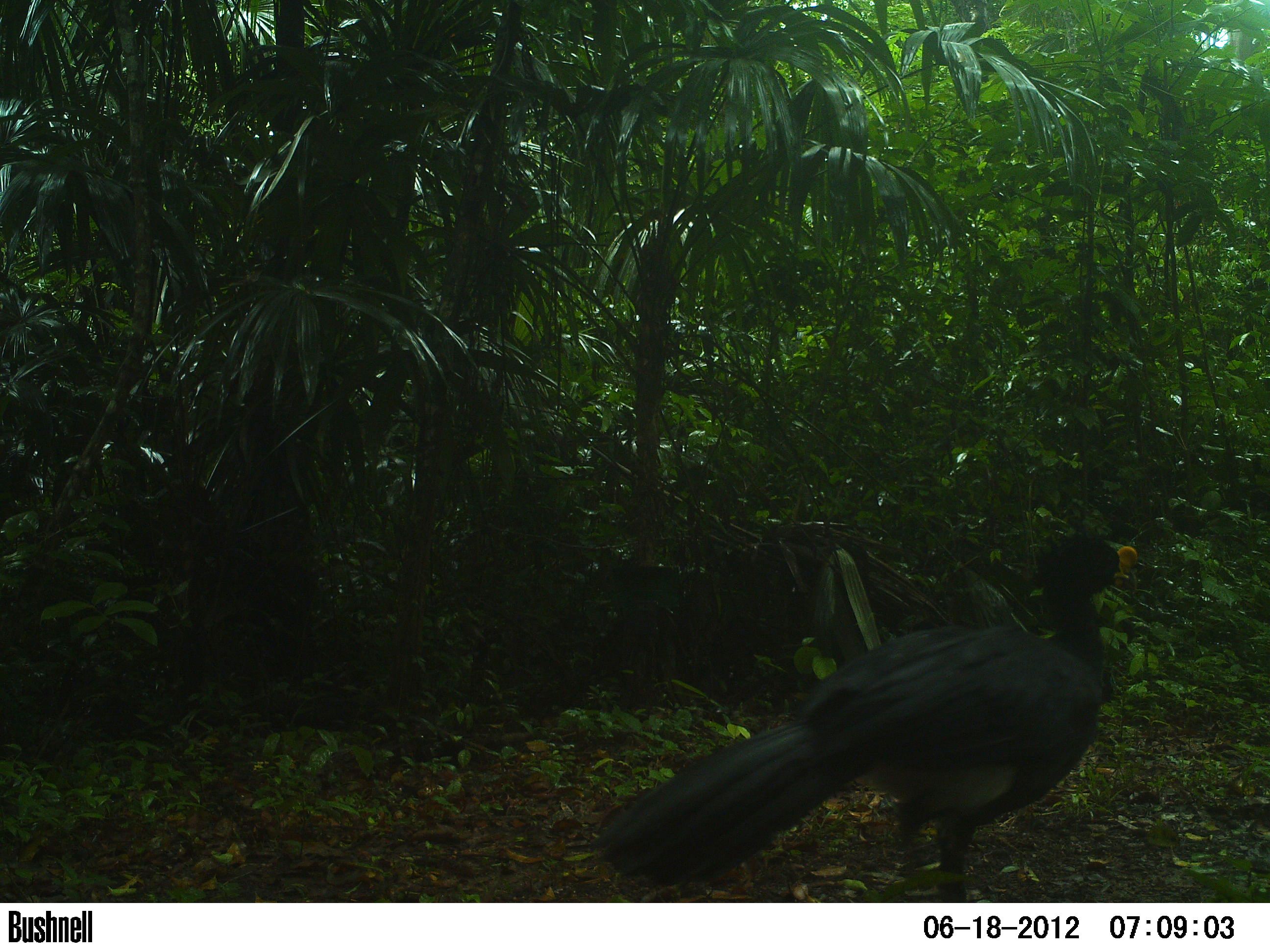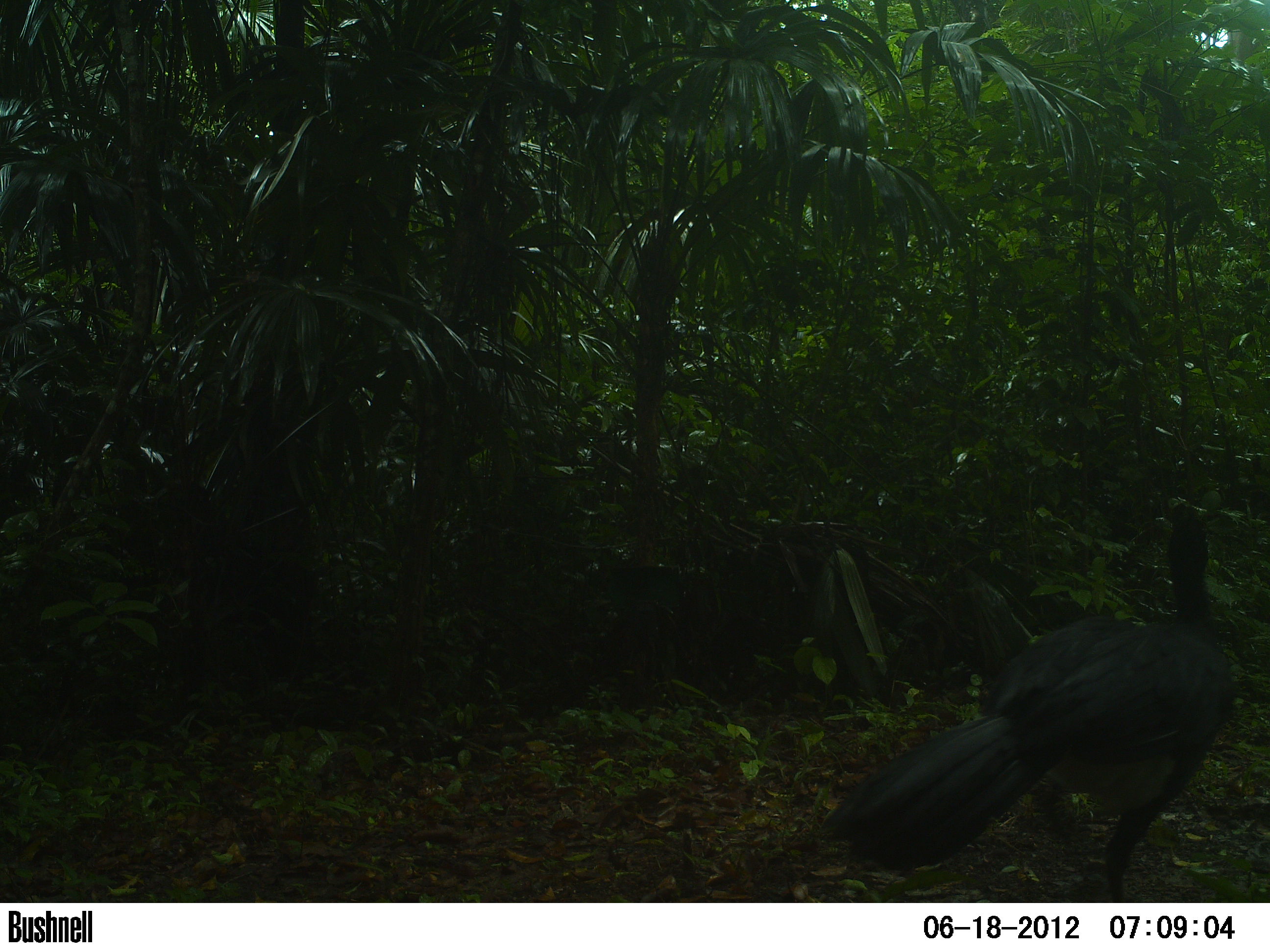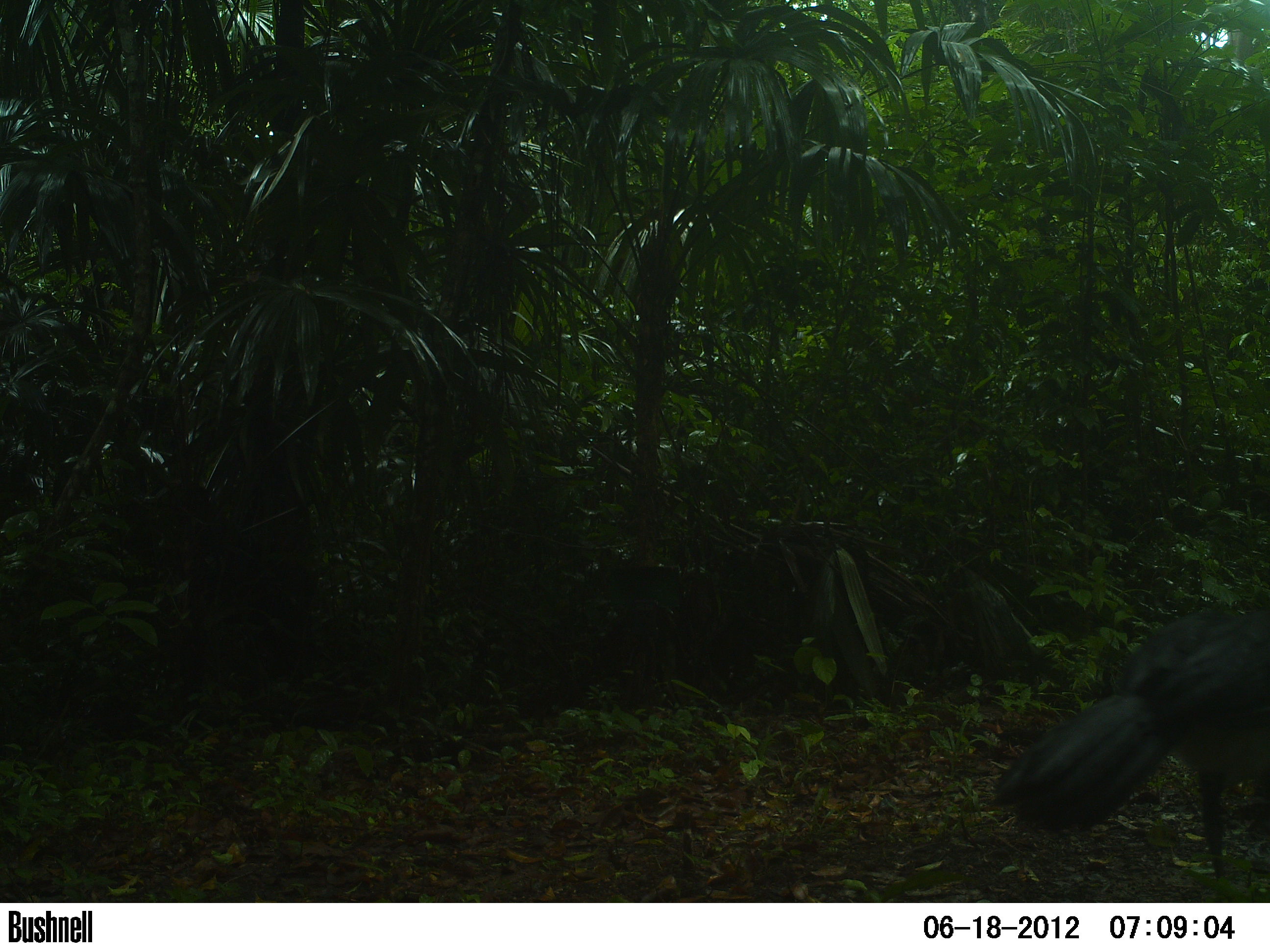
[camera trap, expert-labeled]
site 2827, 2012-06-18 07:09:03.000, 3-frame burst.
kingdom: Animalia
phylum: Chordata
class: Aves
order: Galliformes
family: Cracidae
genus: Crax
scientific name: Crax rubra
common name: great curassow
Crax rubra (great curassow), count 1, age adult, sex male.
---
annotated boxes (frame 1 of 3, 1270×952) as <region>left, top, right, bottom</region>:
crax rubra: <region>588, 526, 1136, 902</region>